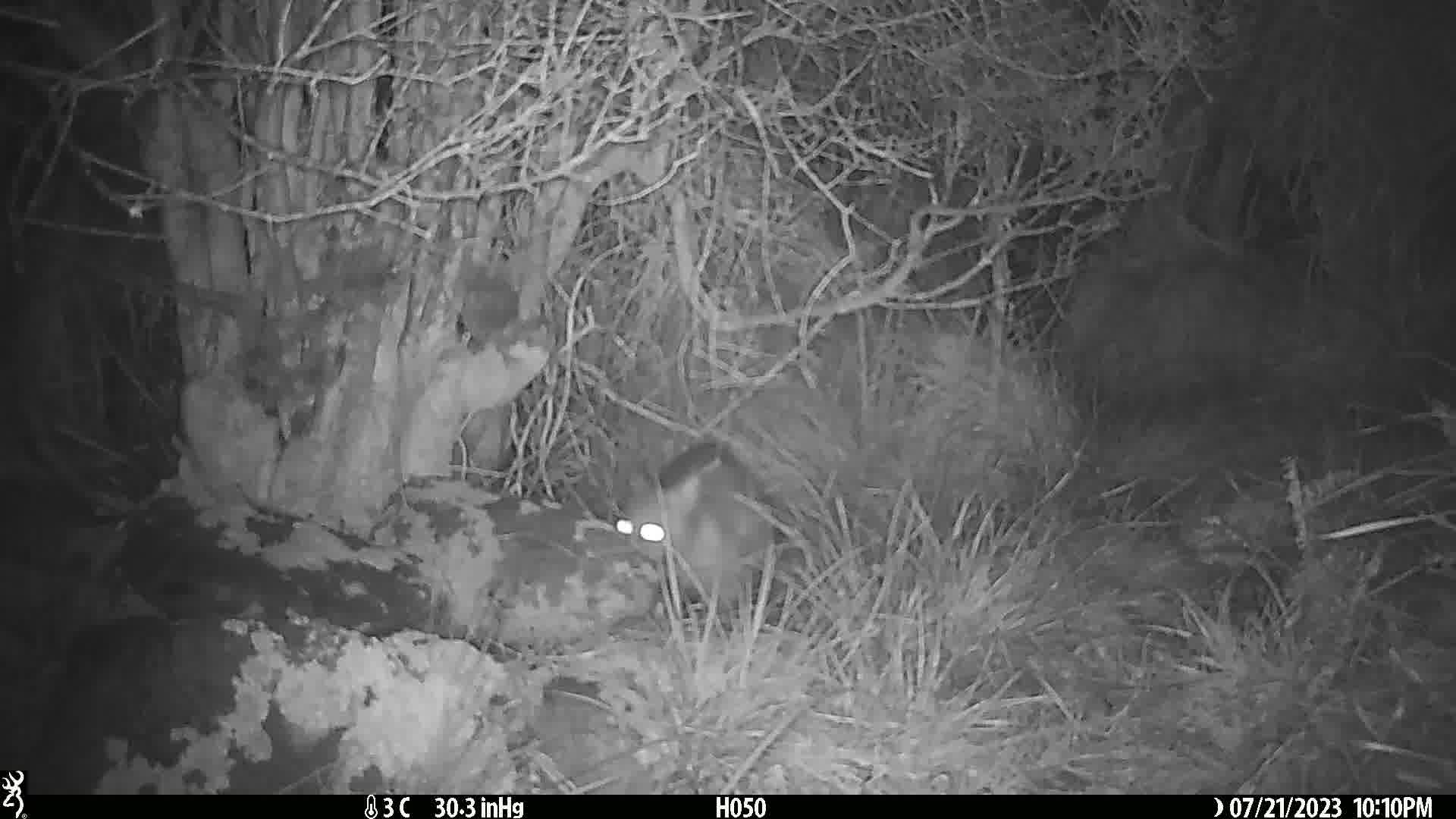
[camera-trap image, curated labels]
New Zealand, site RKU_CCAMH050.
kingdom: Animalia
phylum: Chordata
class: Mammalia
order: Diprotodontia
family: Phalangeridae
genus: Trichosurus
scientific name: Trichosurus vulpecula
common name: common brushtail possum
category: possum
Possum (common brushtail possum) (Trichosurus vulpecula).